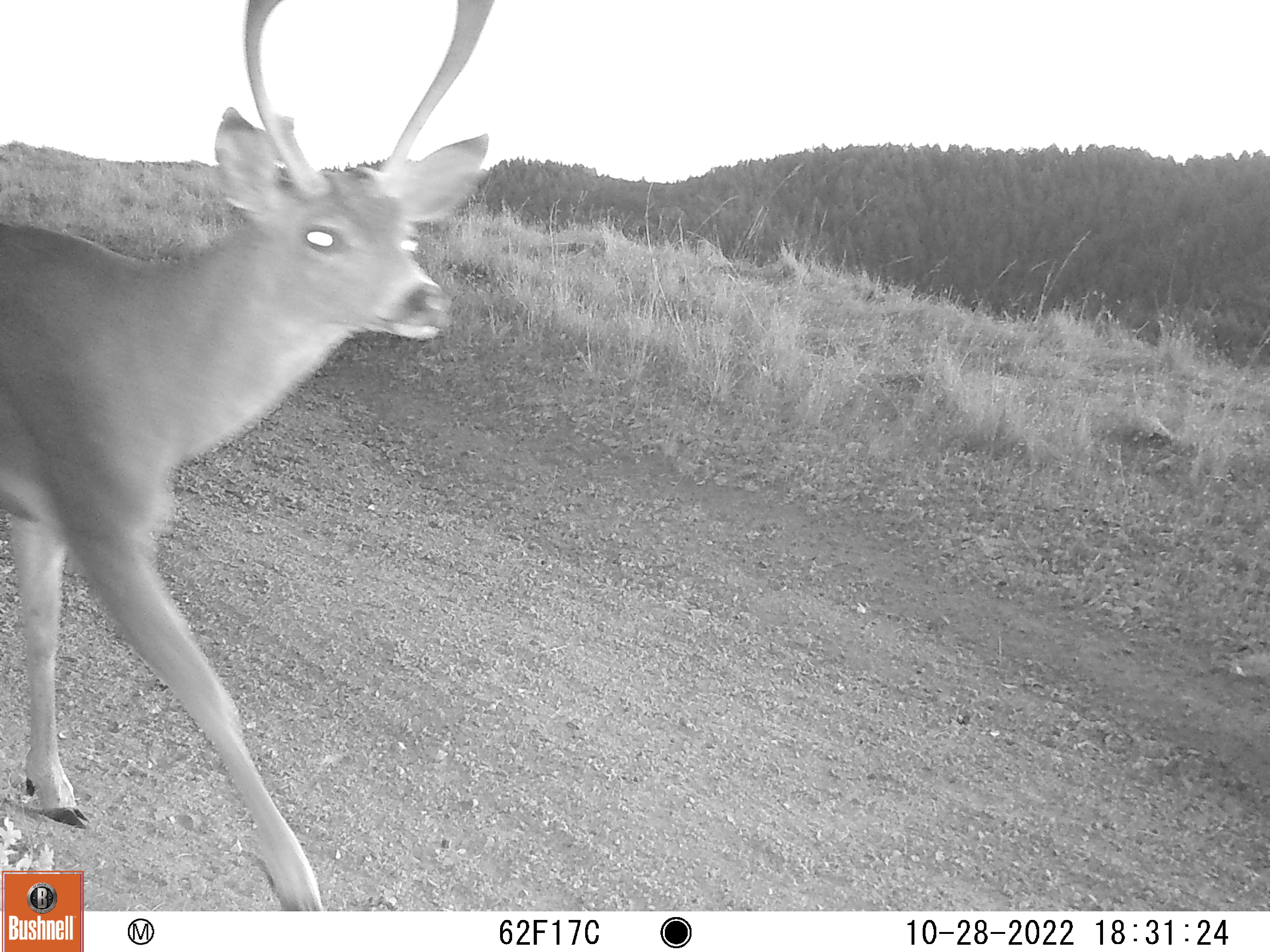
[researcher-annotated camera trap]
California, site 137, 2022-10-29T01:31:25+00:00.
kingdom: Animalia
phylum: Chordata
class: Mammalia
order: Artiodactyla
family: Cervidae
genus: Odocoileus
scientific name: Odocoileus hemionus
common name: mule deer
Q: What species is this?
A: Mule deer (Odocoileus hemionus).